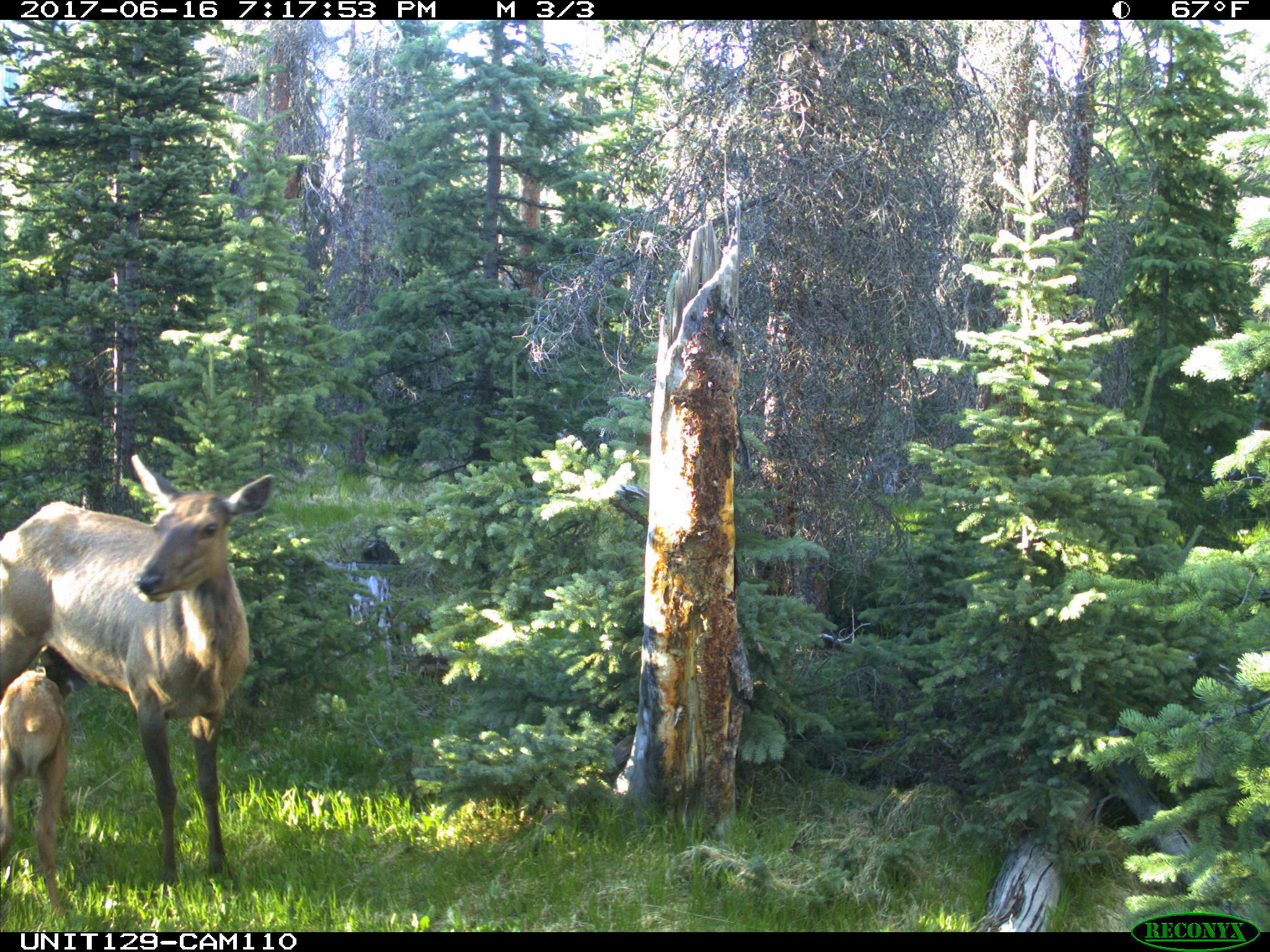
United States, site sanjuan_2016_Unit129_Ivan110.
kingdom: Animalia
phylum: Chordata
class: Mammalia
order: Artiodactyla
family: Cervidae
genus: Cervus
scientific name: Cervus elaphus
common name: red deer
Cervus elaphus (red deer).